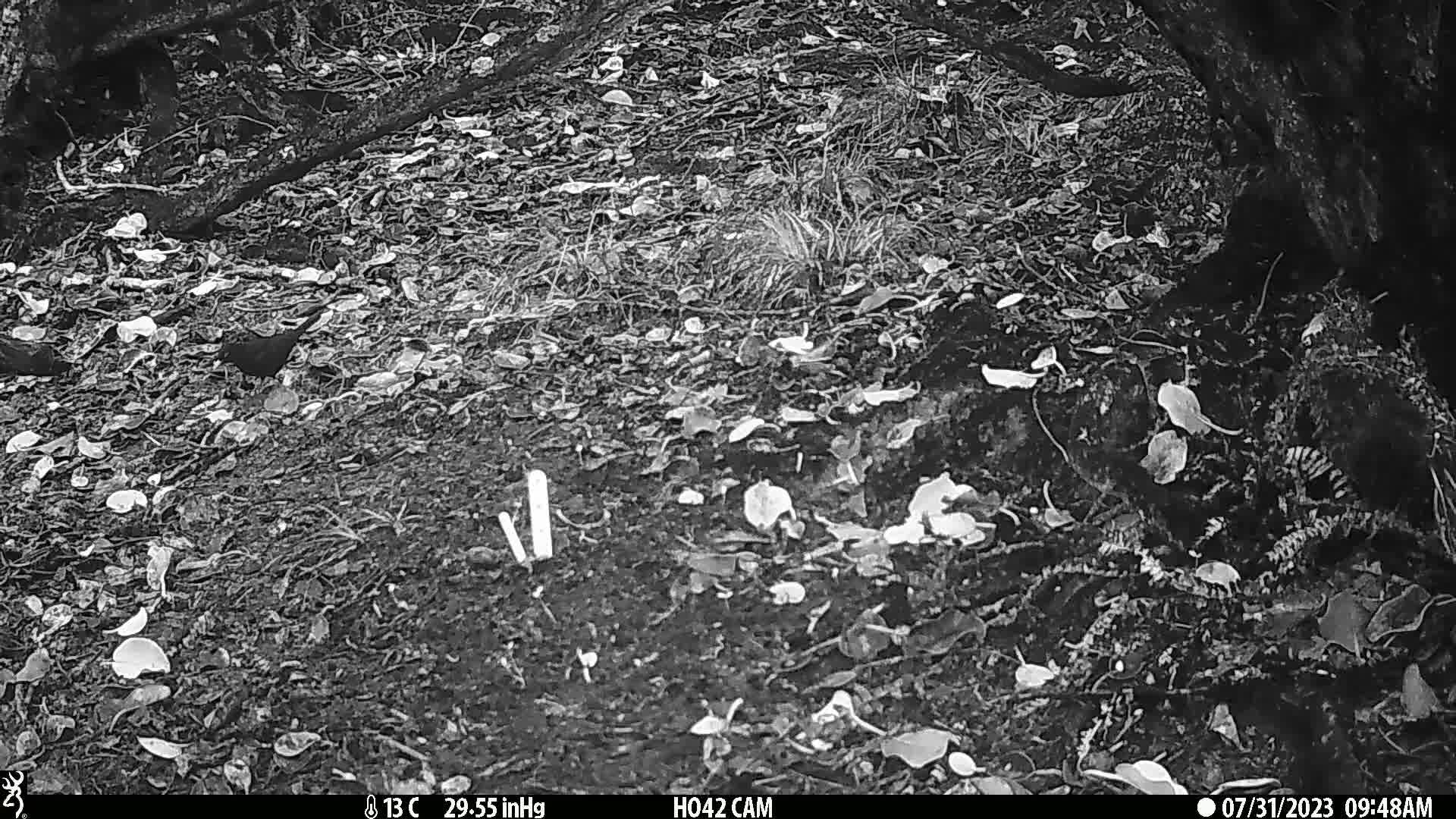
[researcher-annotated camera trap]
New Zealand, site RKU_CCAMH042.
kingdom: Animalia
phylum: Chordata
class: Aves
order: Passeriformes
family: Turdidae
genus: Turdus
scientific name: Turdus merula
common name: eurasian blackbird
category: blackbird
Blackbird (eurasian blackbird) (Turdus merula).